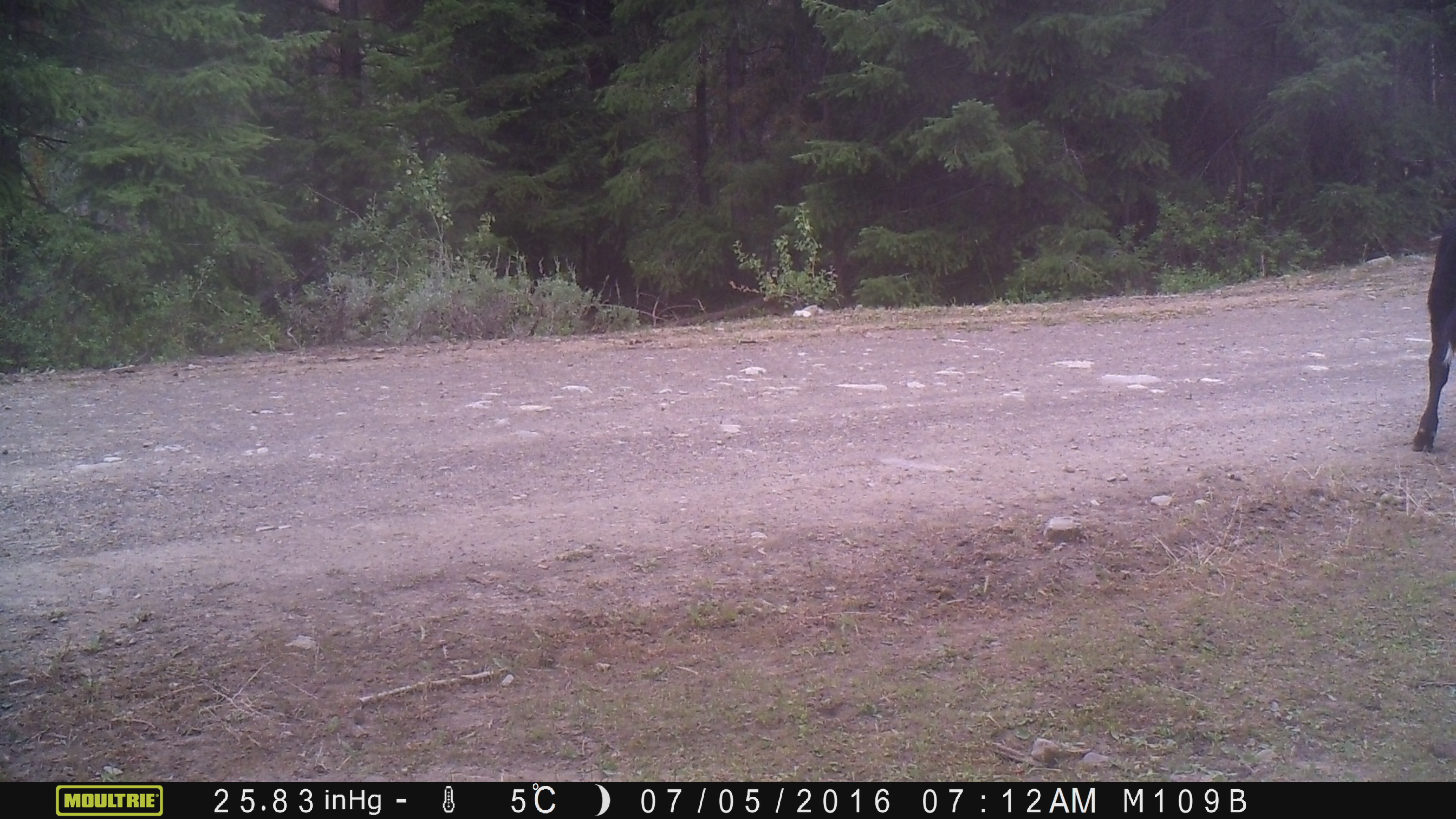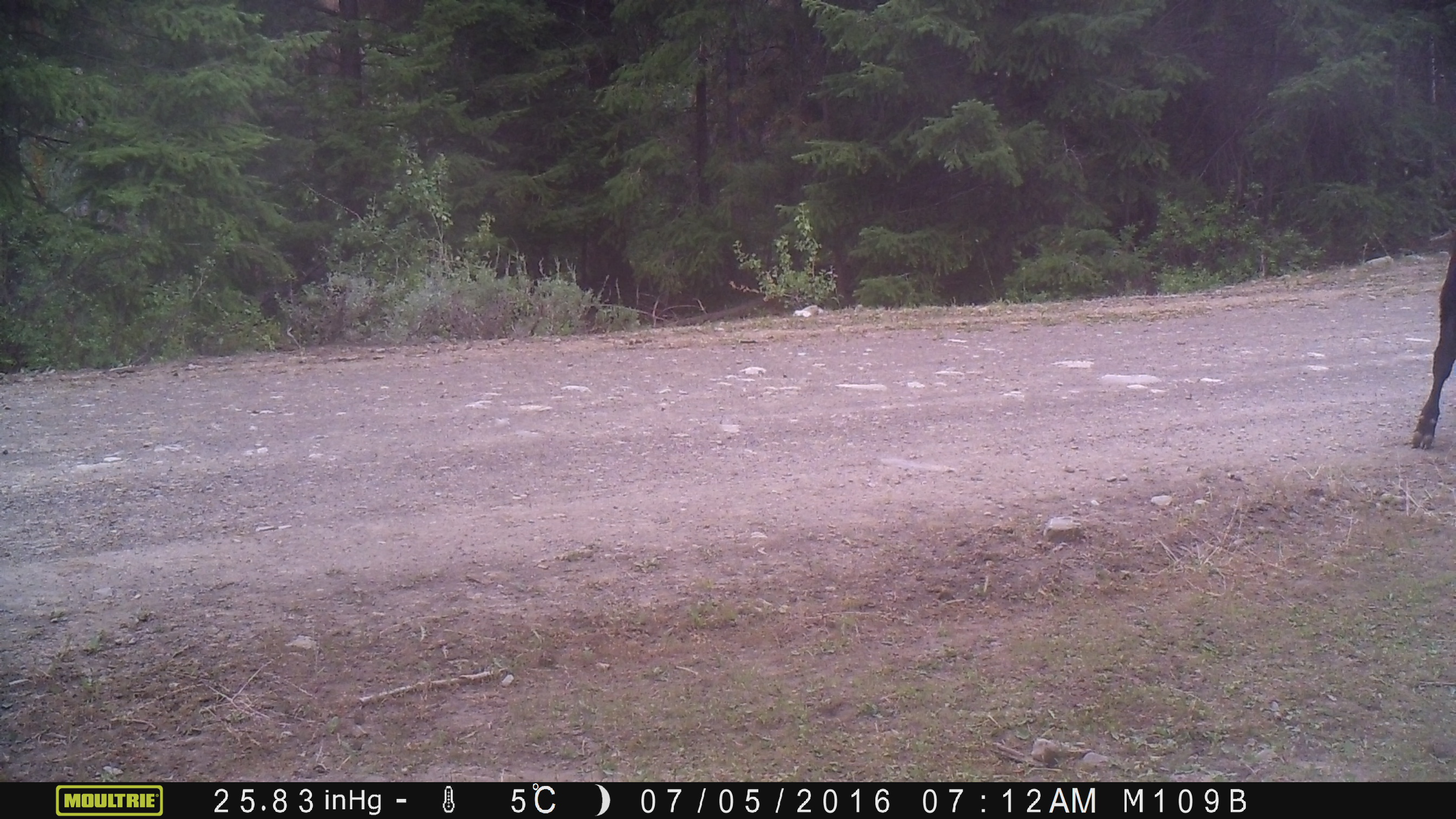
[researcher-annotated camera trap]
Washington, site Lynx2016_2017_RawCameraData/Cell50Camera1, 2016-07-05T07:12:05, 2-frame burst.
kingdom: Animalia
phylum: Chordata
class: Mammalia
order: Artiodactyla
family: Bovidae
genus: Bos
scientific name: Bos taurus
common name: domestic cattle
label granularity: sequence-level